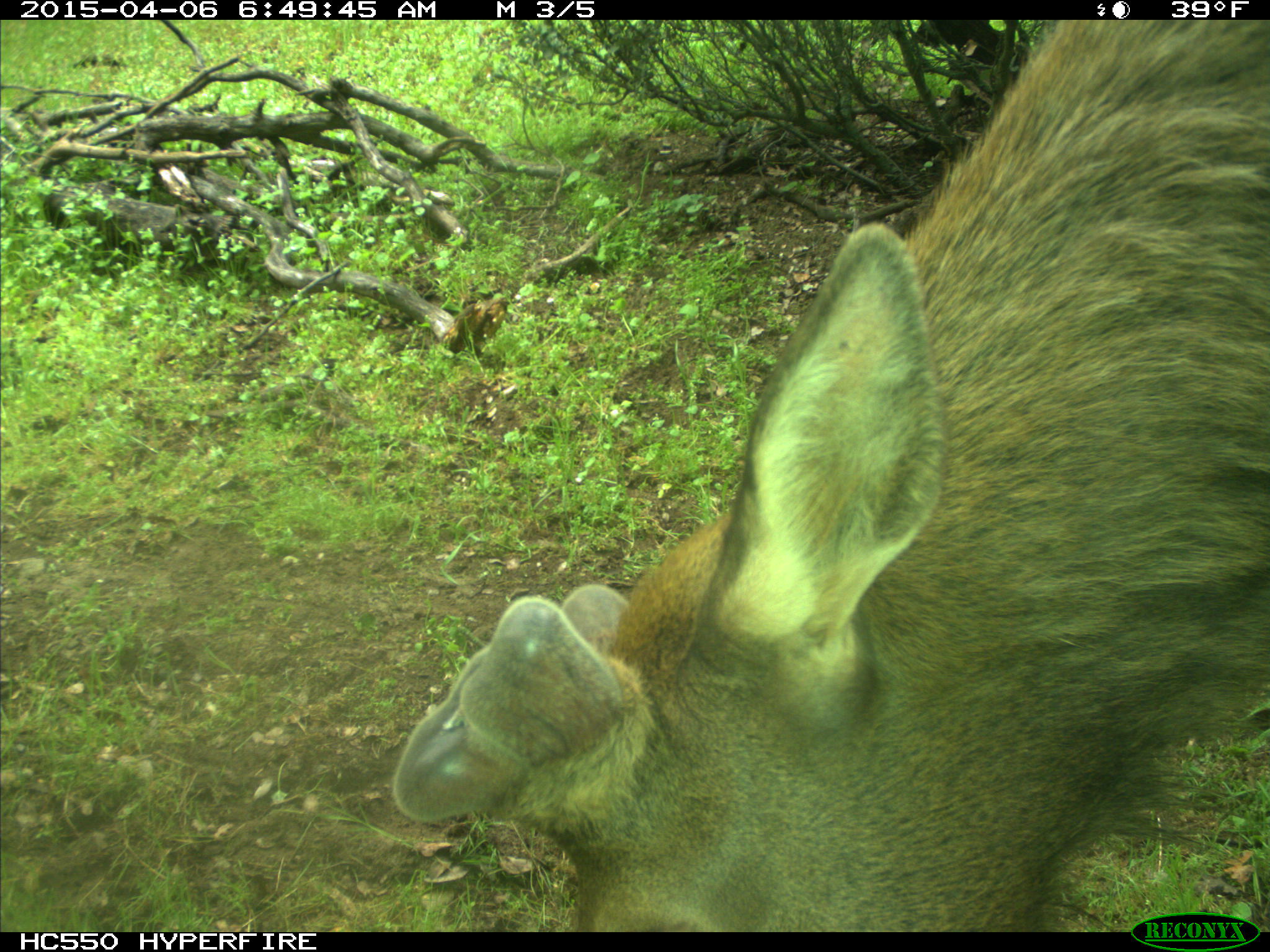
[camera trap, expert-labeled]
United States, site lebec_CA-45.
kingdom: Animalia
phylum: Chordata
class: Mammalia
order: Artiodactyla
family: Cervidae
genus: Cervus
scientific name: Cervus canadensis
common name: elk